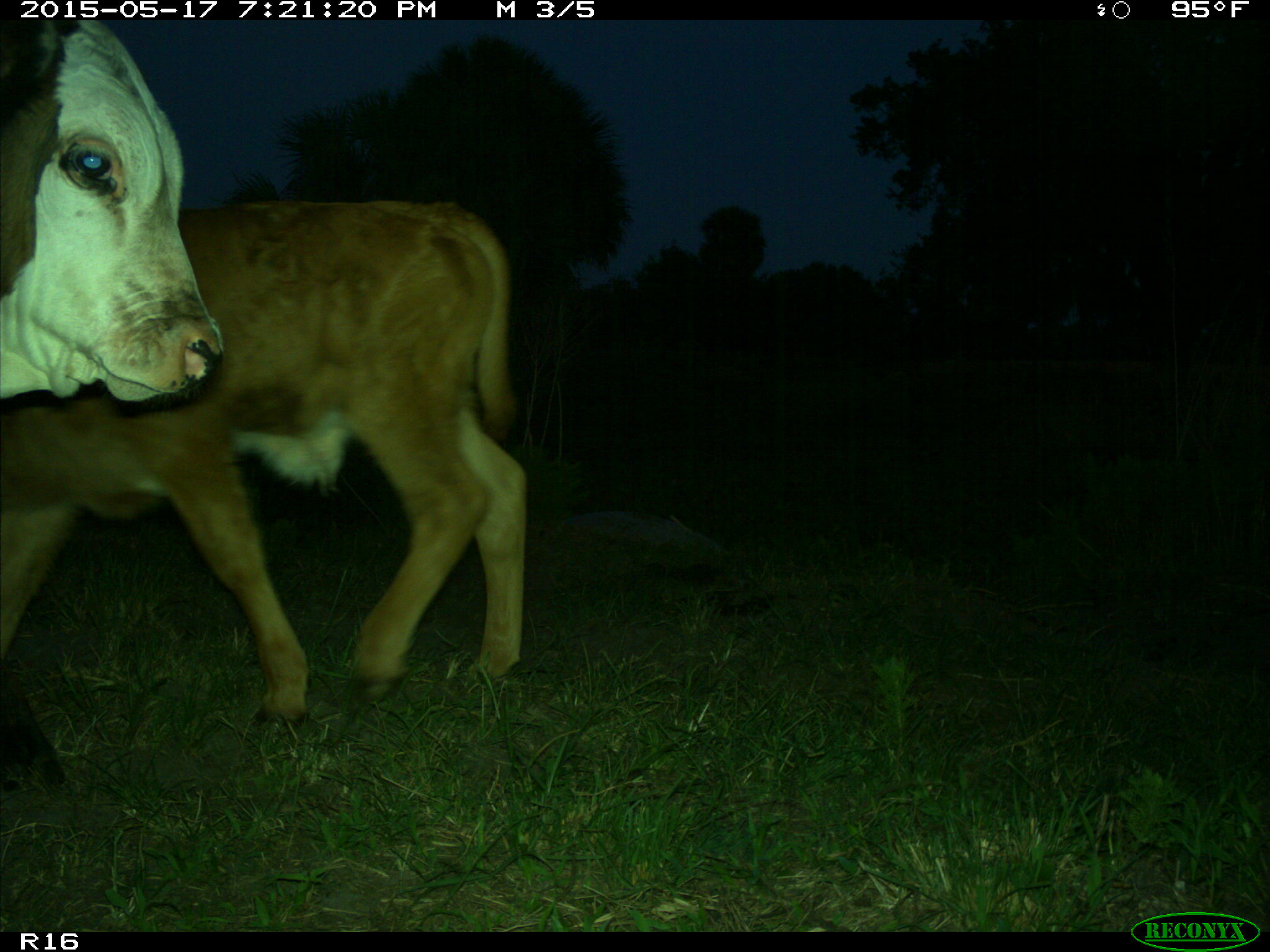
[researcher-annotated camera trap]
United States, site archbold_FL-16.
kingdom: Animalia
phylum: Chordata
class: Mammalia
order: Artiodactyla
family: Bovidae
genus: Bos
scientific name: Bos taurus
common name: domestic cow